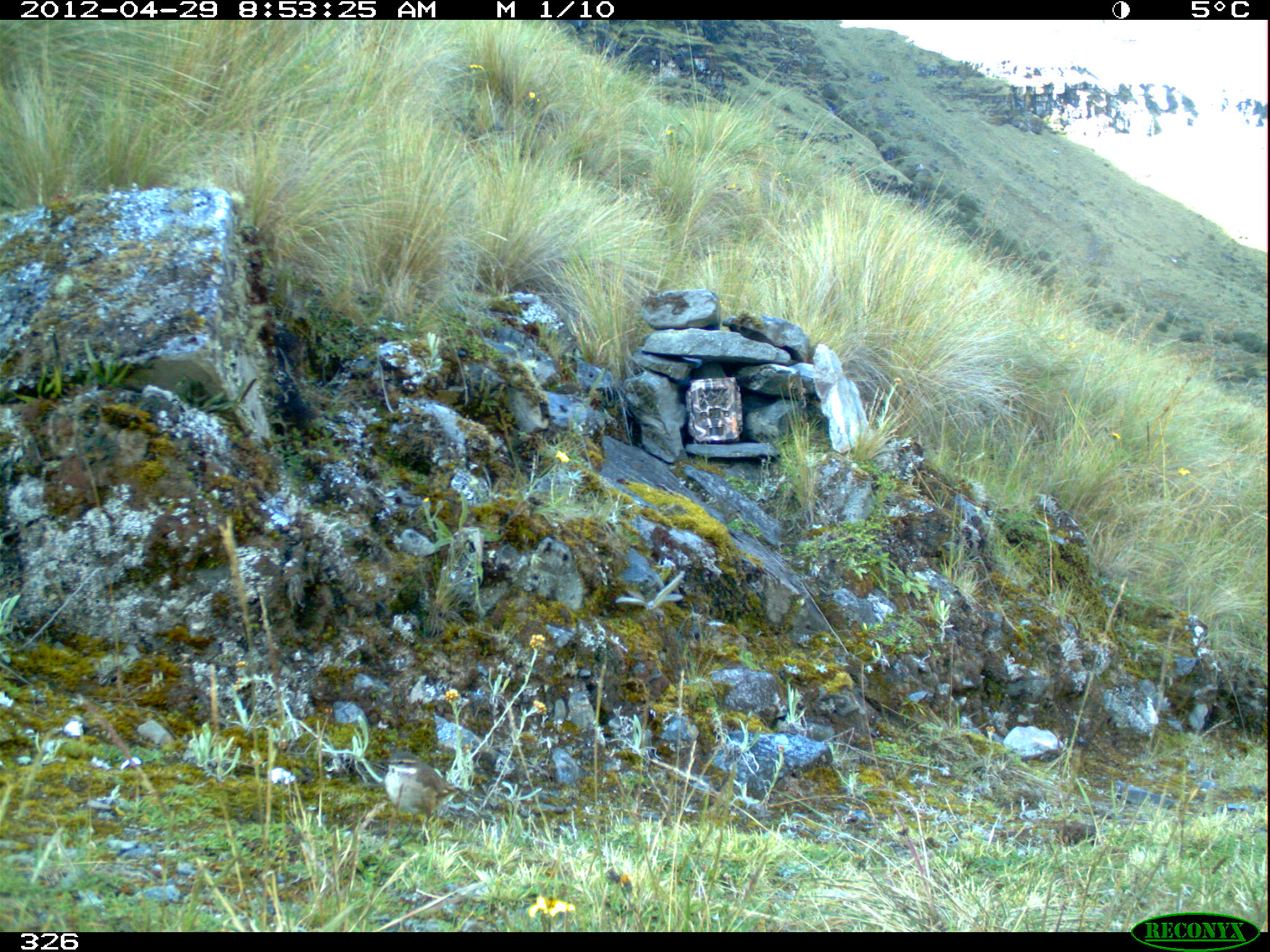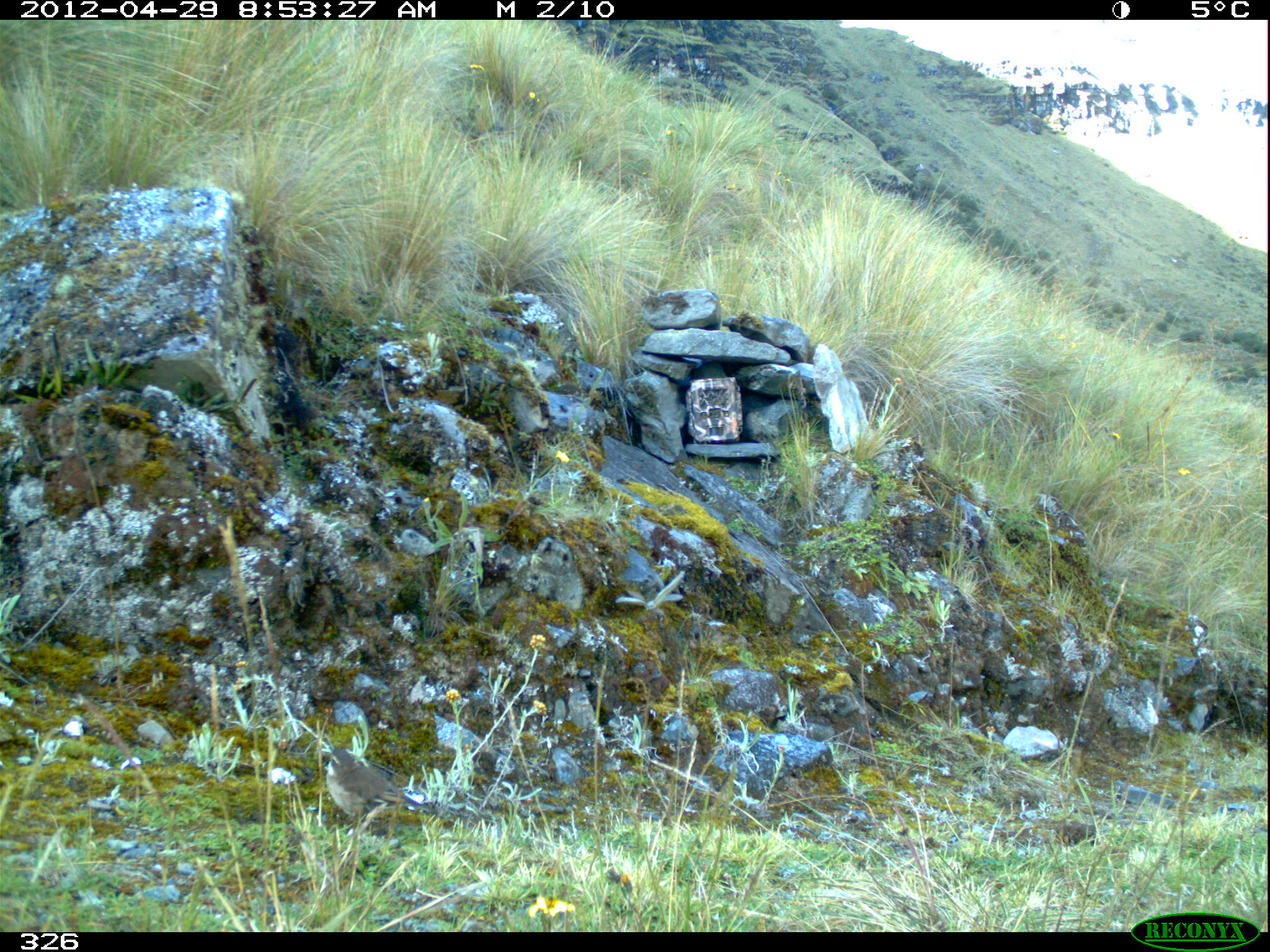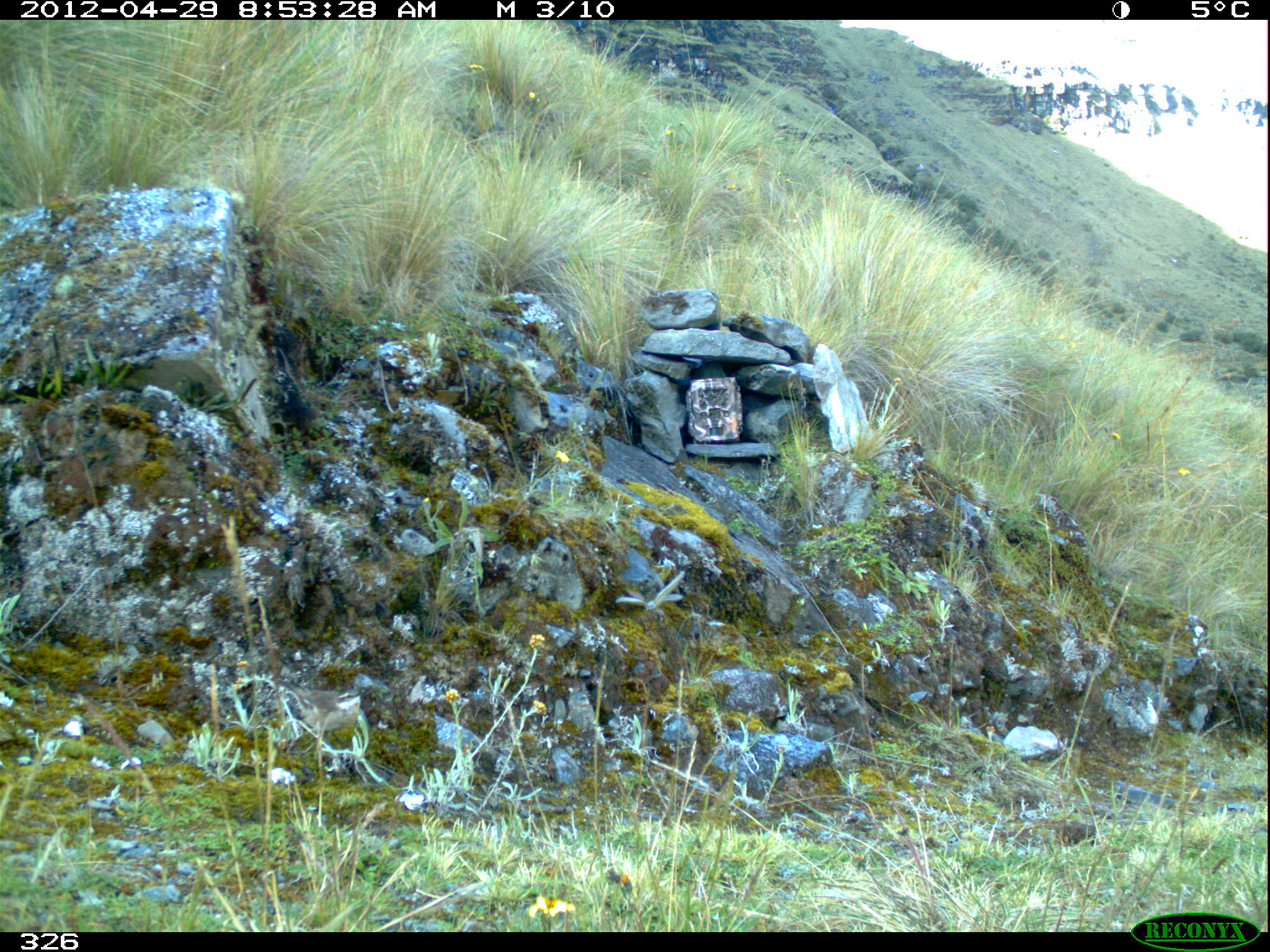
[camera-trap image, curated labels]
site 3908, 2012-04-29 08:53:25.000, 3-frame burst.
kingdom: Animalia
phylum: Chordata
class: Aves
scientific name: Aves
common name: bird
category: unknown bird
Unknown bird (bird) (Aves).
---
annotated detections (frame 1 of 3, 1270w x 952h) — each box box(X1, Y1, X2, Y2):
unknown bird: box(384, 750, 462, 848)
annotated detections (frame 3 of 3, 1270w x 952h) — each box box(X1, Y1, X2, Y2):
unknown bird: box(274, 678, 364, 756)